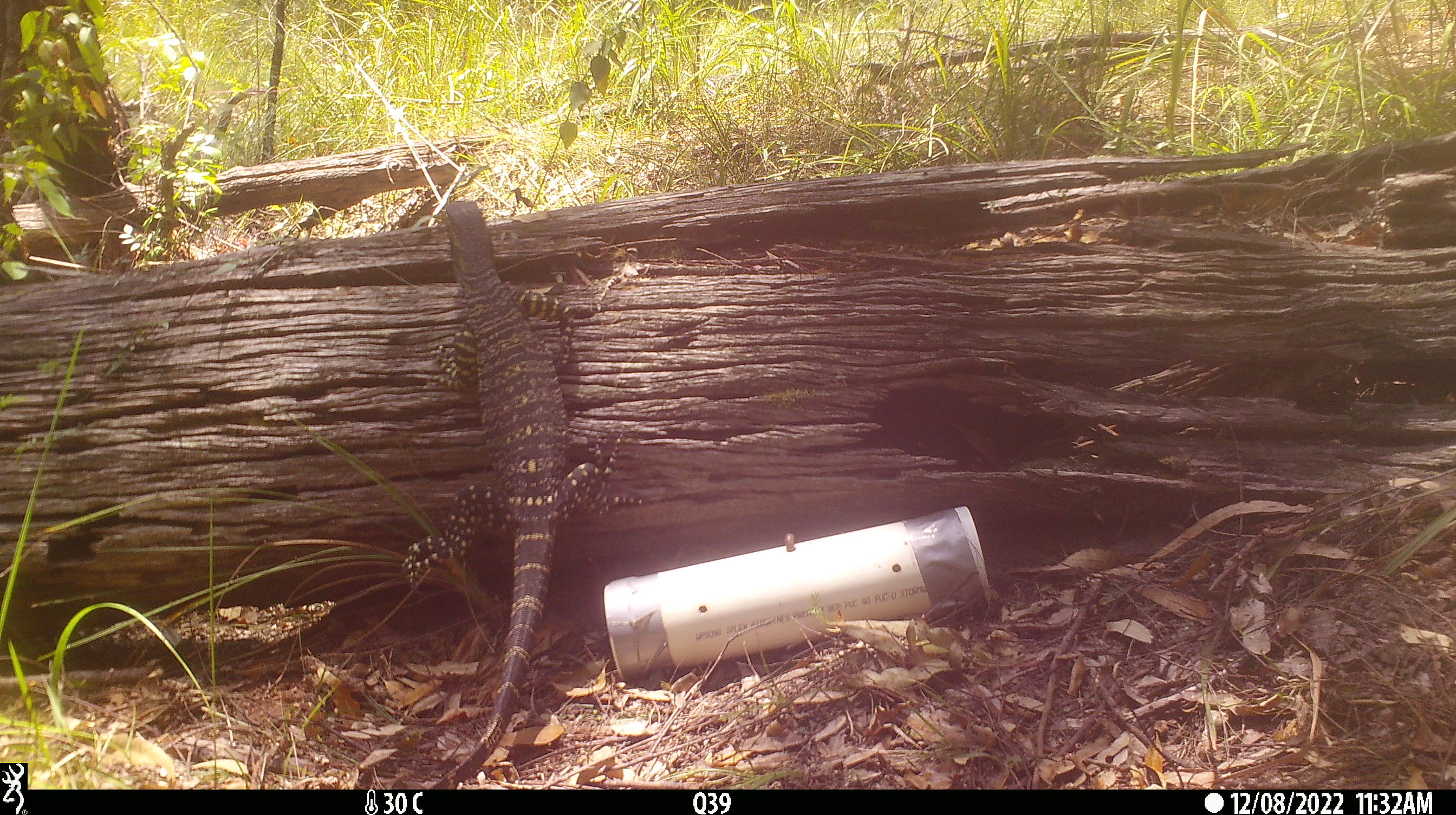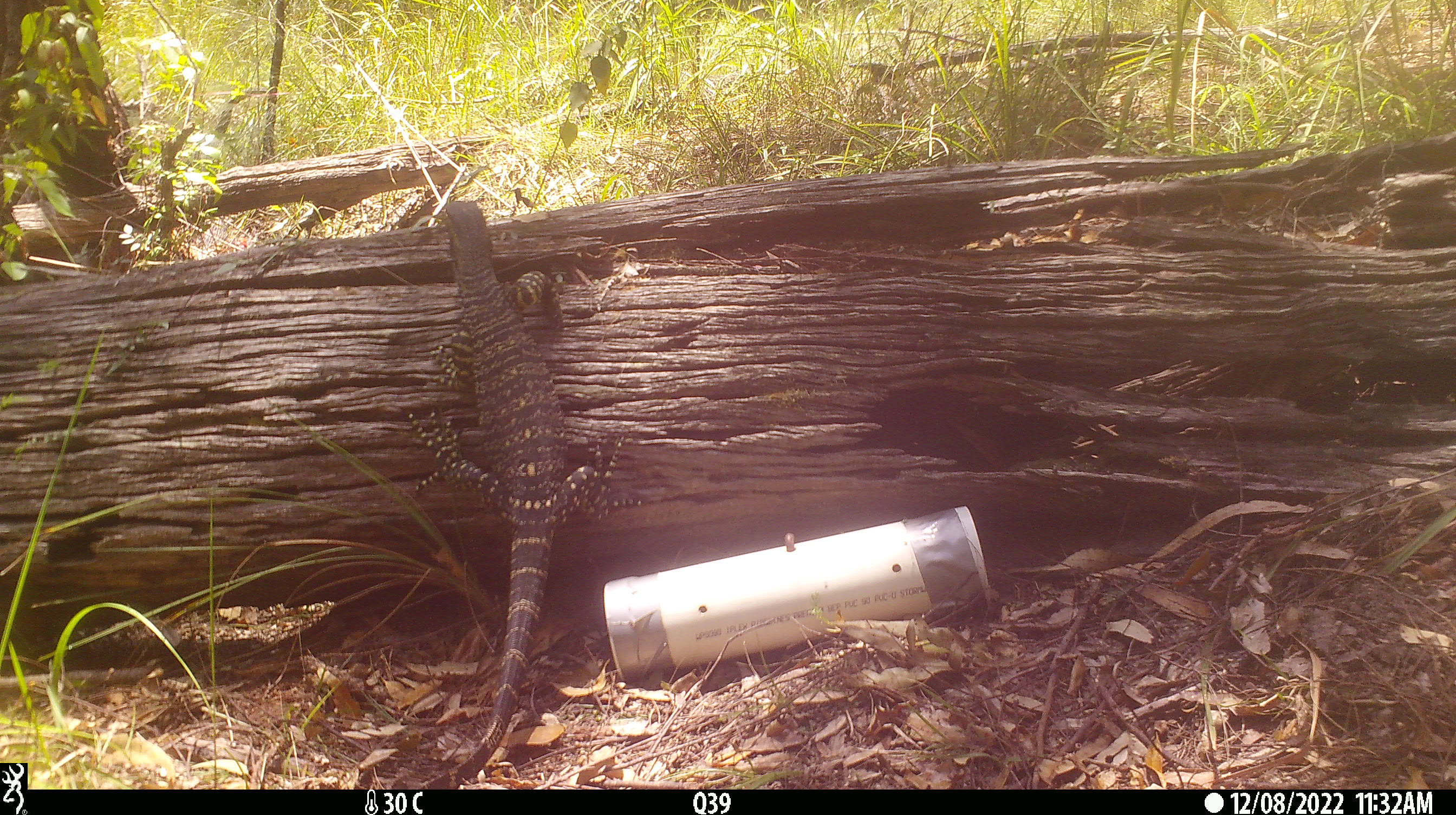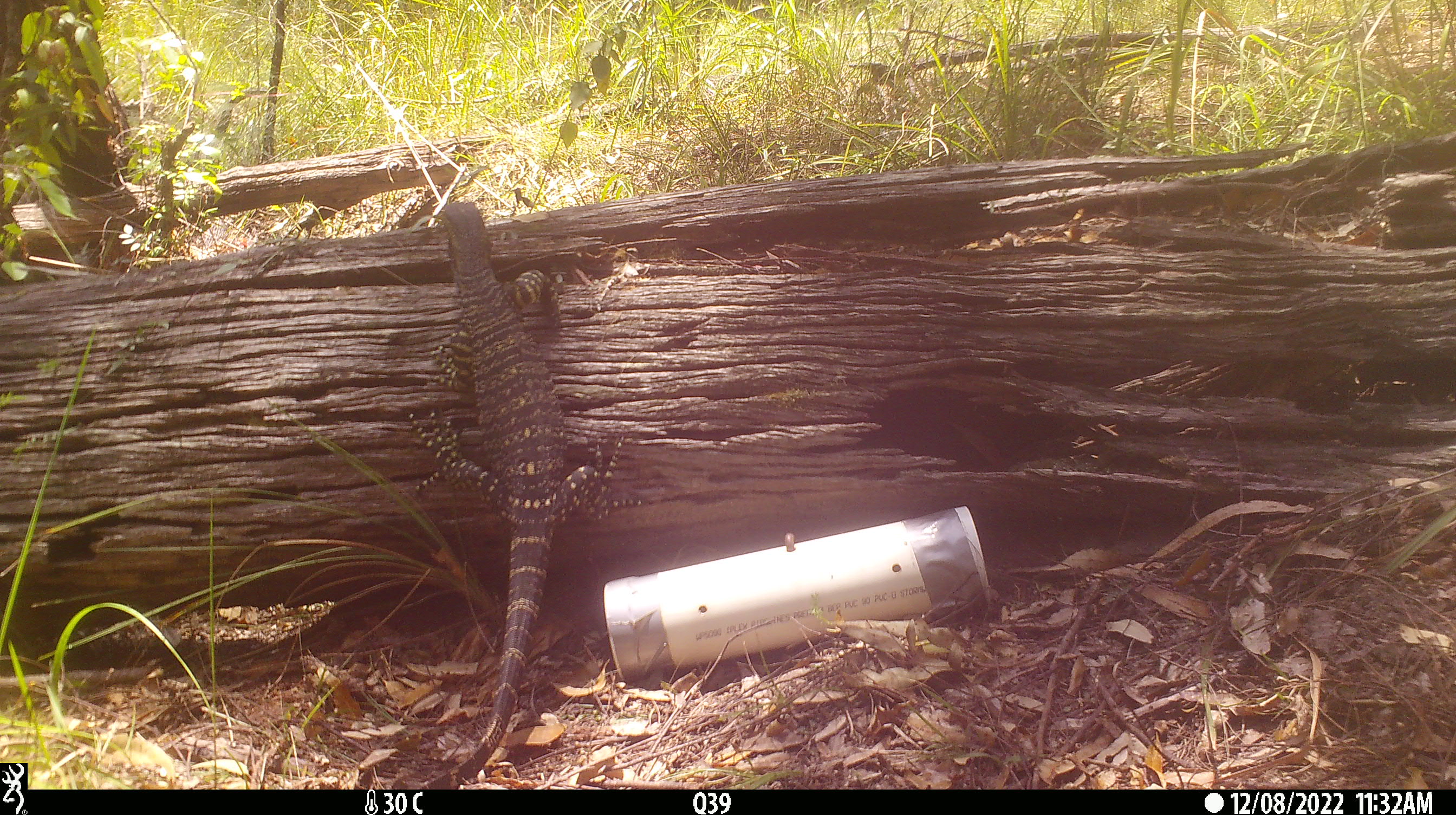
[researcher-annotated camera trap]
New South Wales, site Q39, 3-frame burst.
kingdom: Animalia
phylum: Chordata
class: Reptilia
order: Squamata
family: Varanidae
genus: Varanus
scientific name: Varanus varius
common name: lace monitor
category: goanna